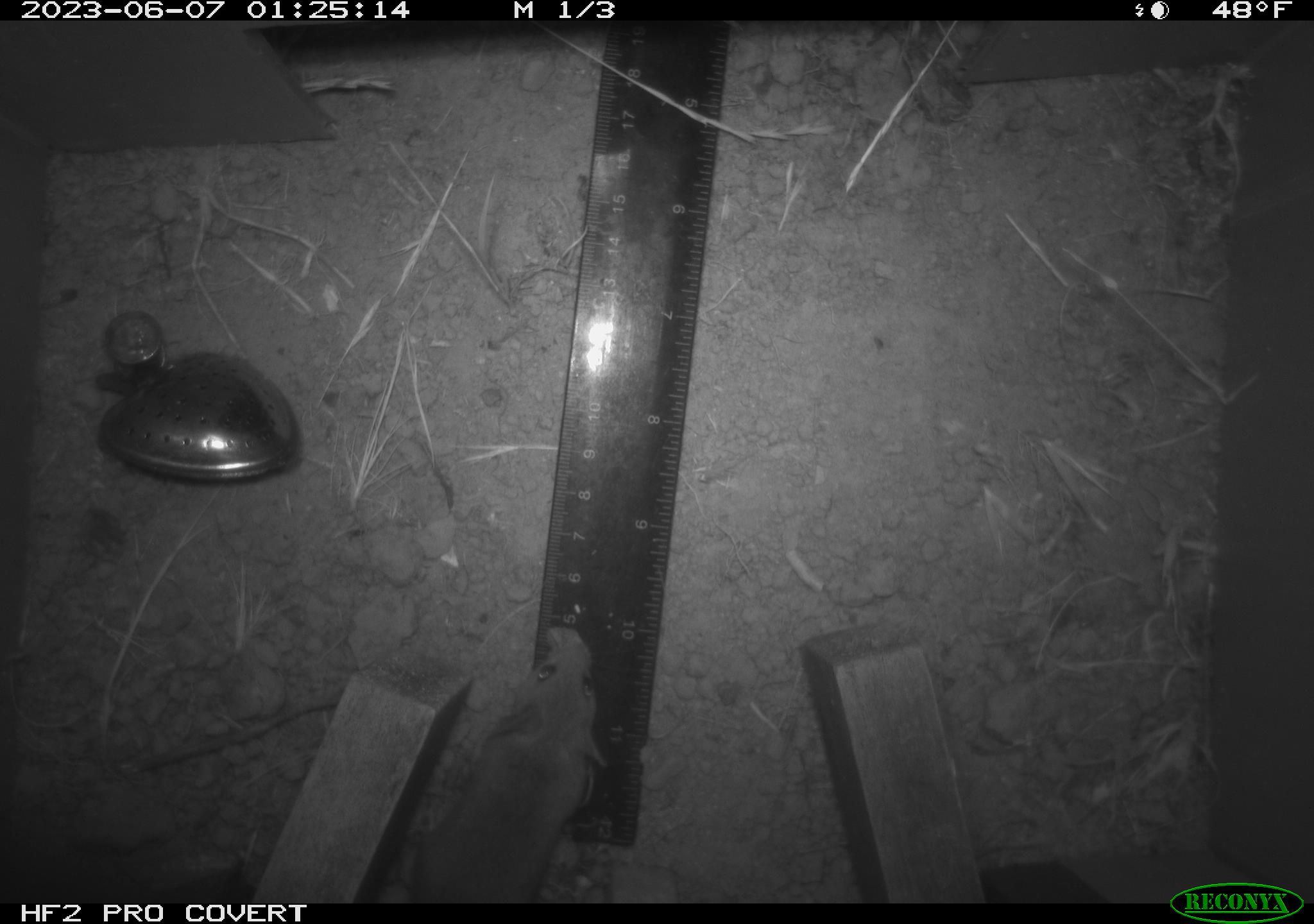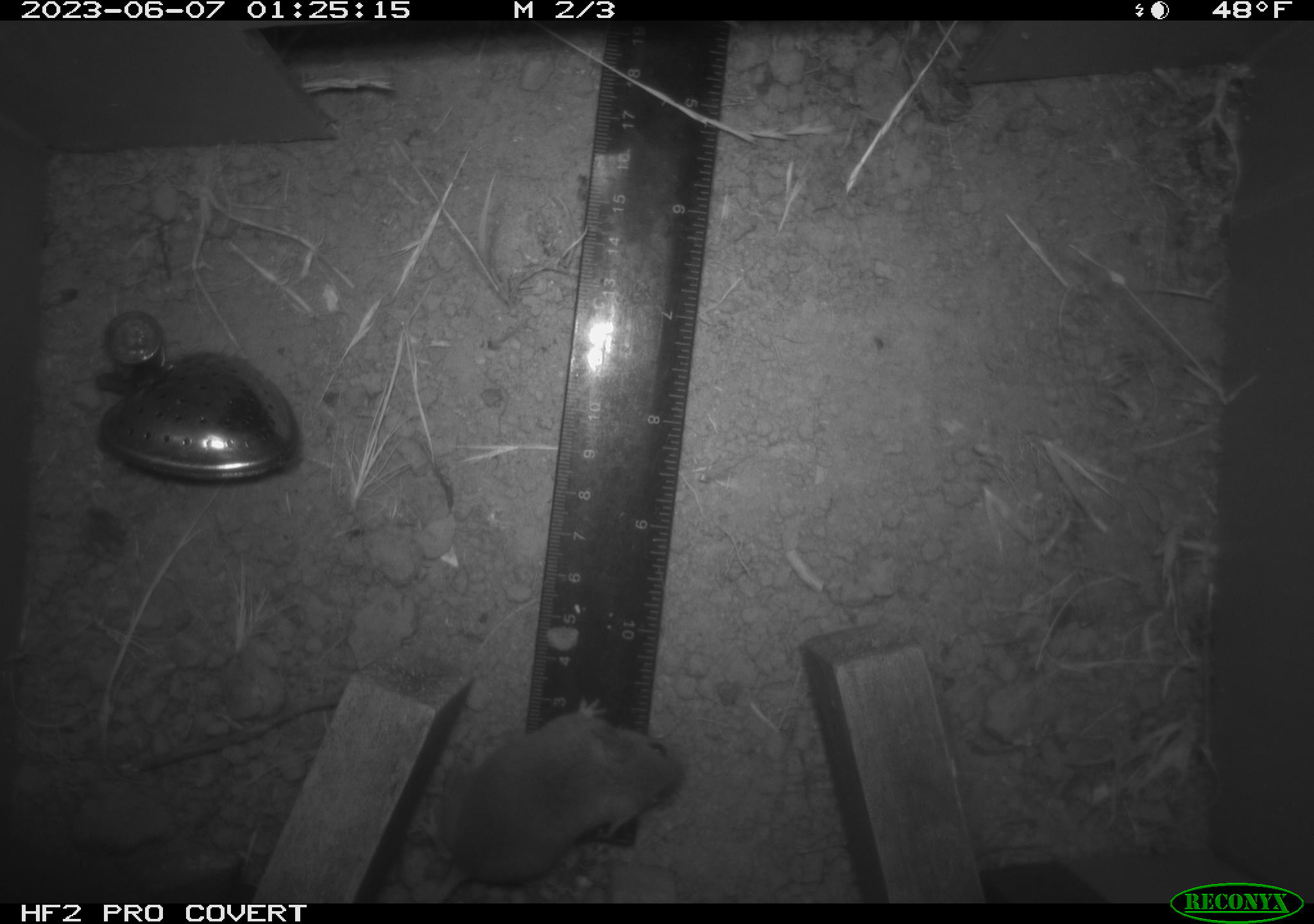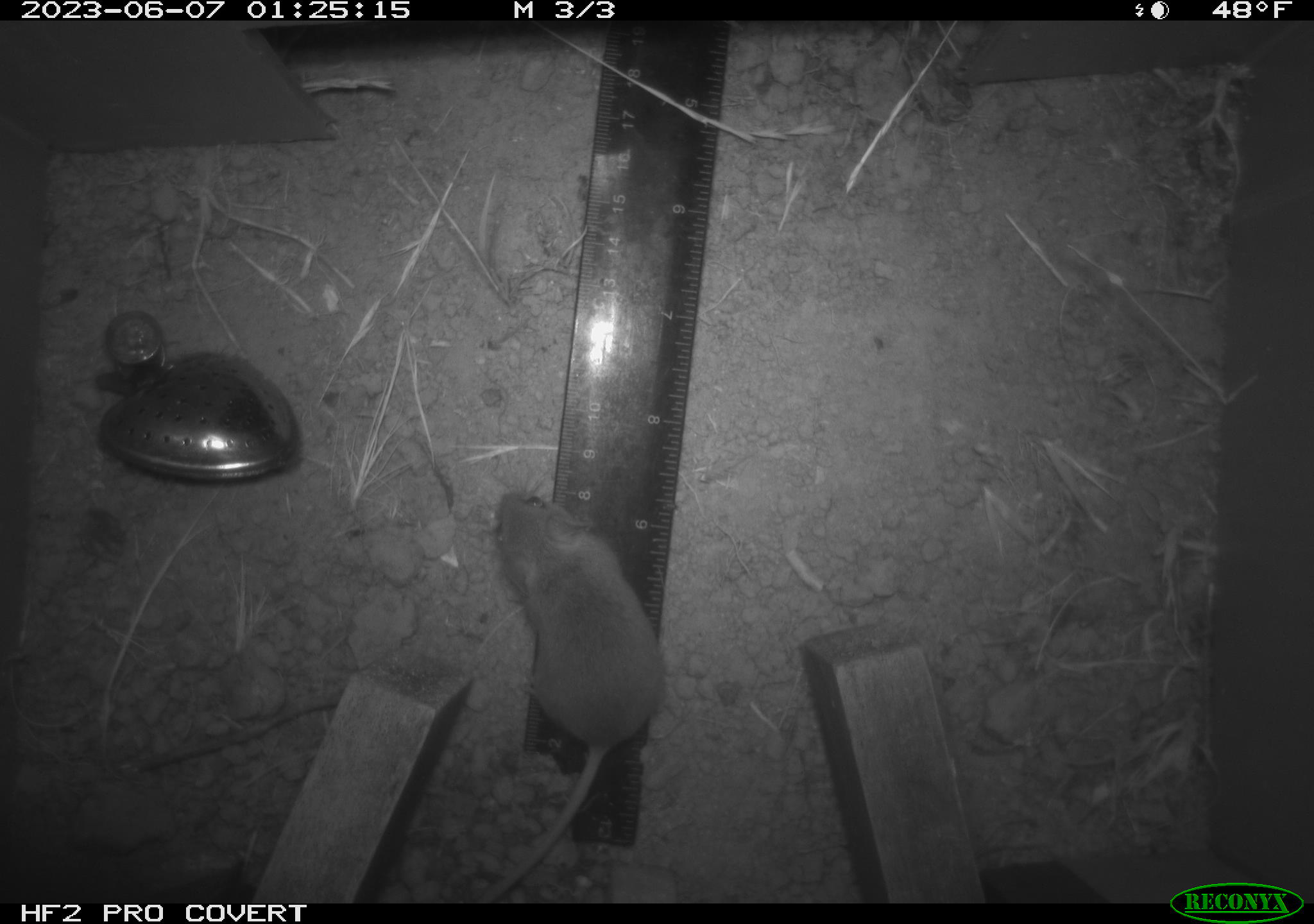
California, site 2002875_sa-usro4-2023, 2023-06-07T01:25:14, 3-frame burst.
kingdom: Animalia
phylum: Chordata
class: Mammalia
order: Rodentia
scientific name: Rodentia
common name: mouse species